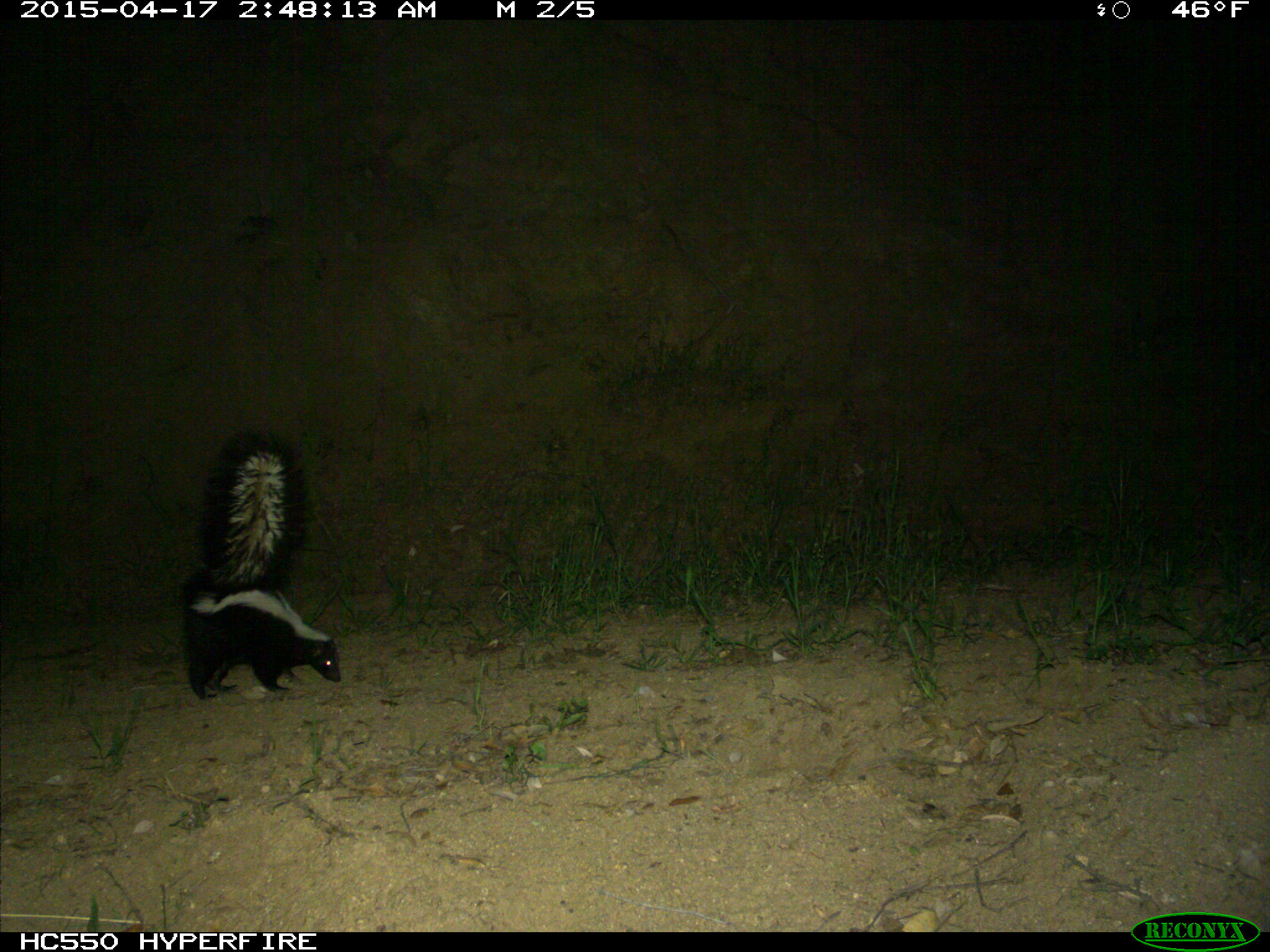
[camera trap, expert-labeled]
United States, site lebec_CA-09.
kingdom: Animalia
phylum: Chordata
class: Mammalia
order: Carnivora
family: Mephitidae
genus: Mephitis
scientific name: Mephitis mephitis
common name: striped skunk